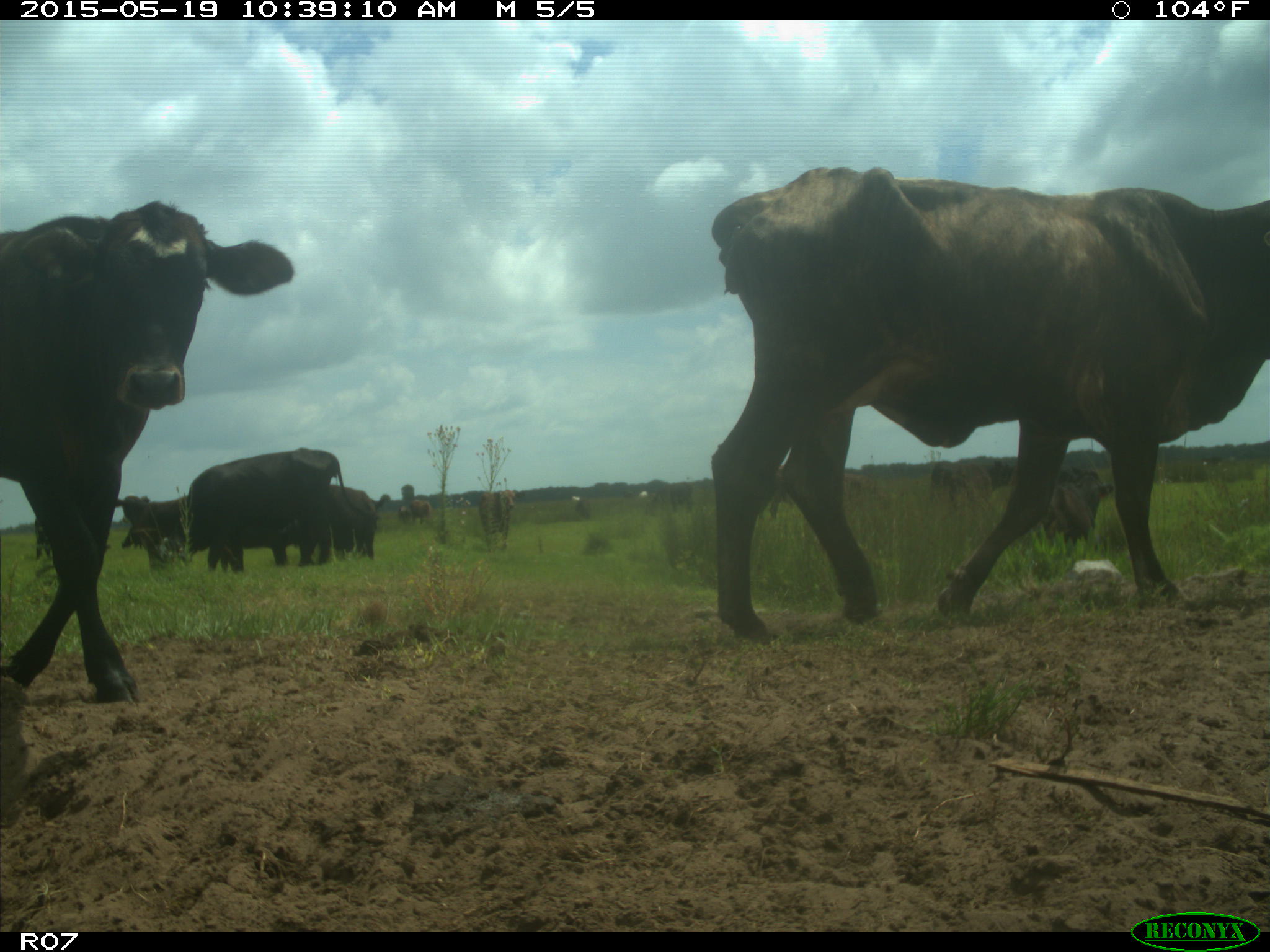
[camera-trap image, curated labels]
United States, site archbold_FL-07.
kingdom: Animalia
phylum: Chordata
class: Mammalia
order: Artiodactyla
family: Bovidae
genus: Bos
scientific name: Bos taurus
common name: domestic cow